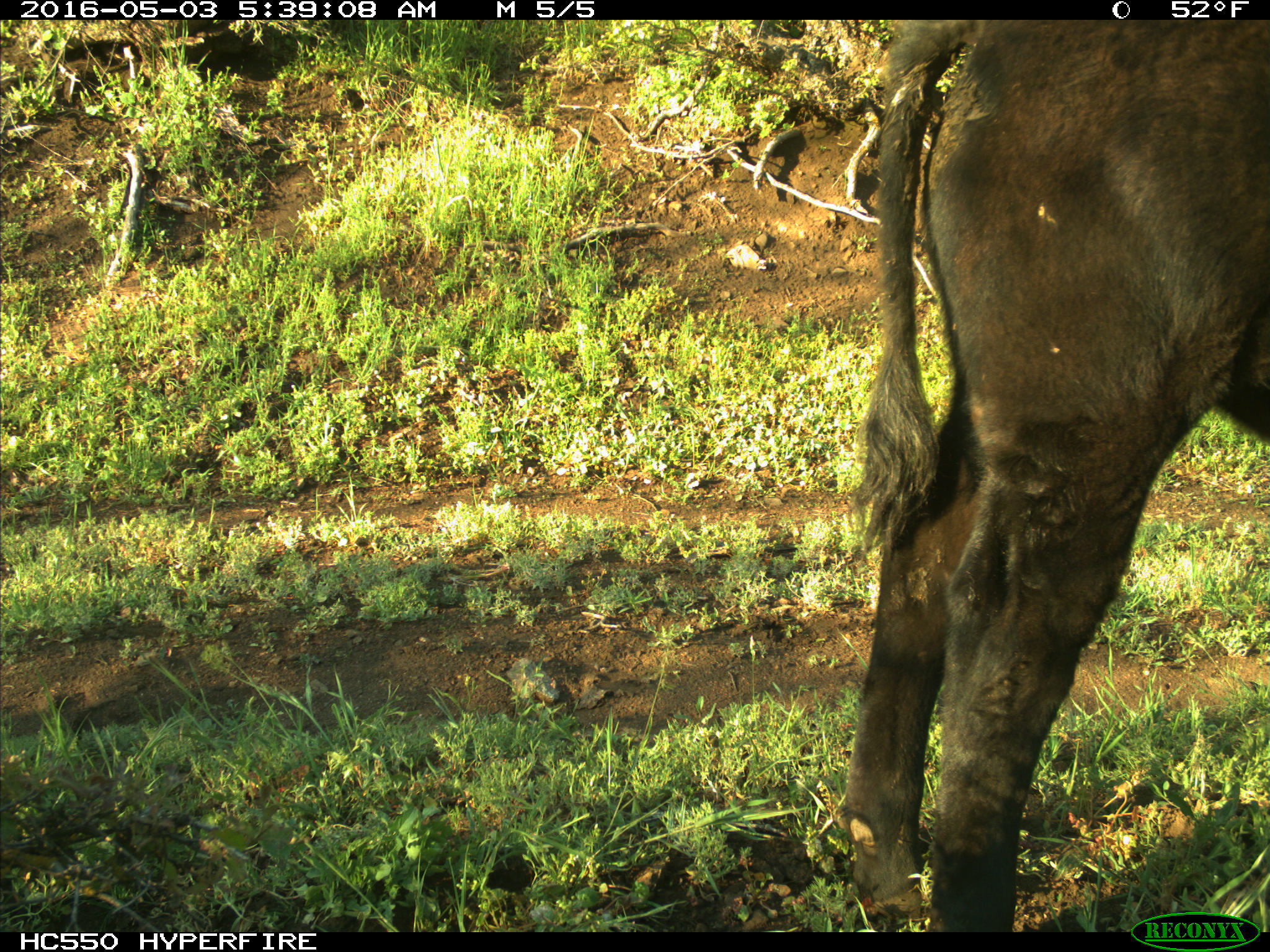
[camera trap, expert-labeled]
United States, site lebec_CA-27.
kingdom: Animalia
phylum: Chordata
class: Mammalia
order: Artiodactyla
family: Bovidae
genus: Bos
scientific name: Bos taurus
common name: domestic cow